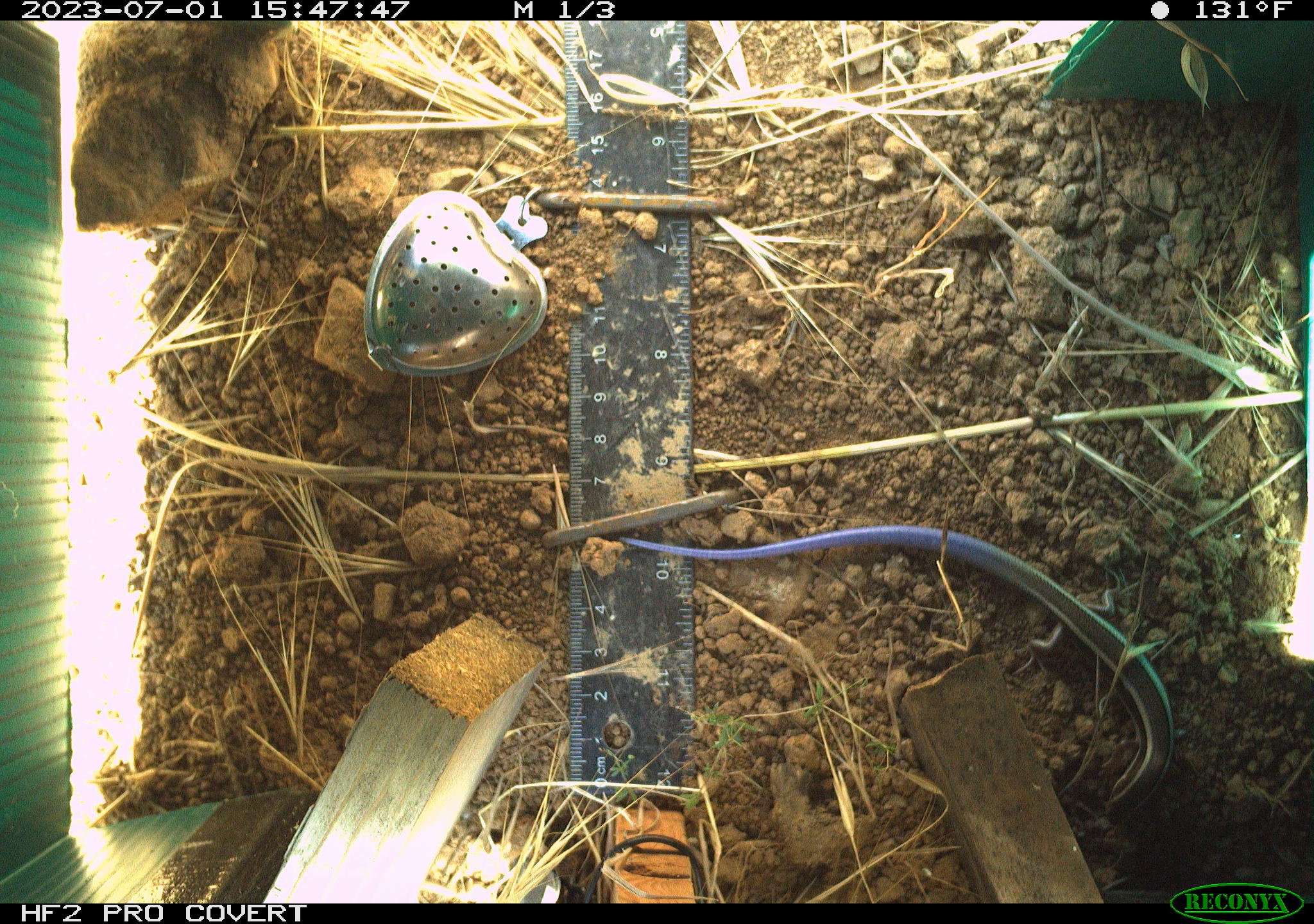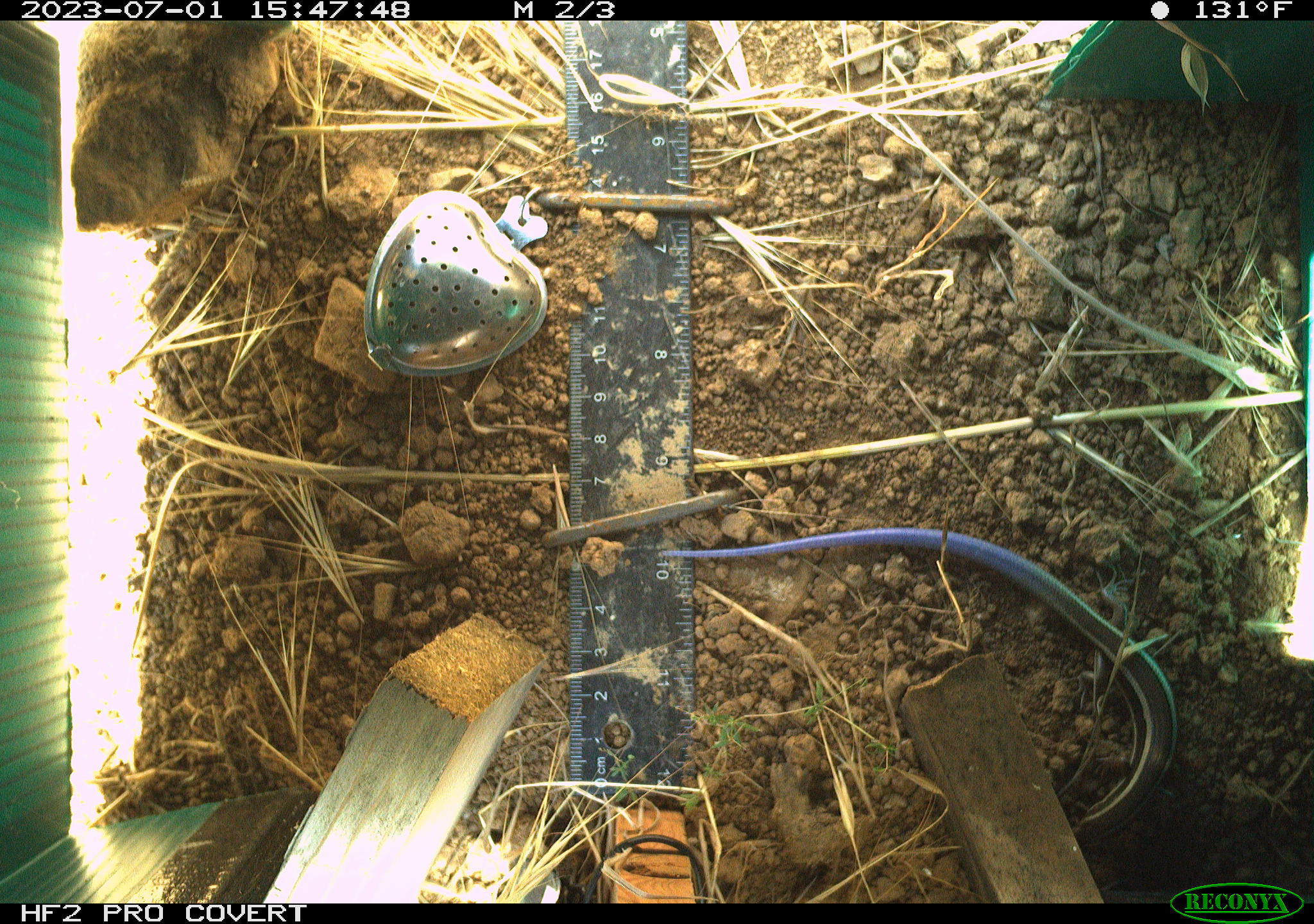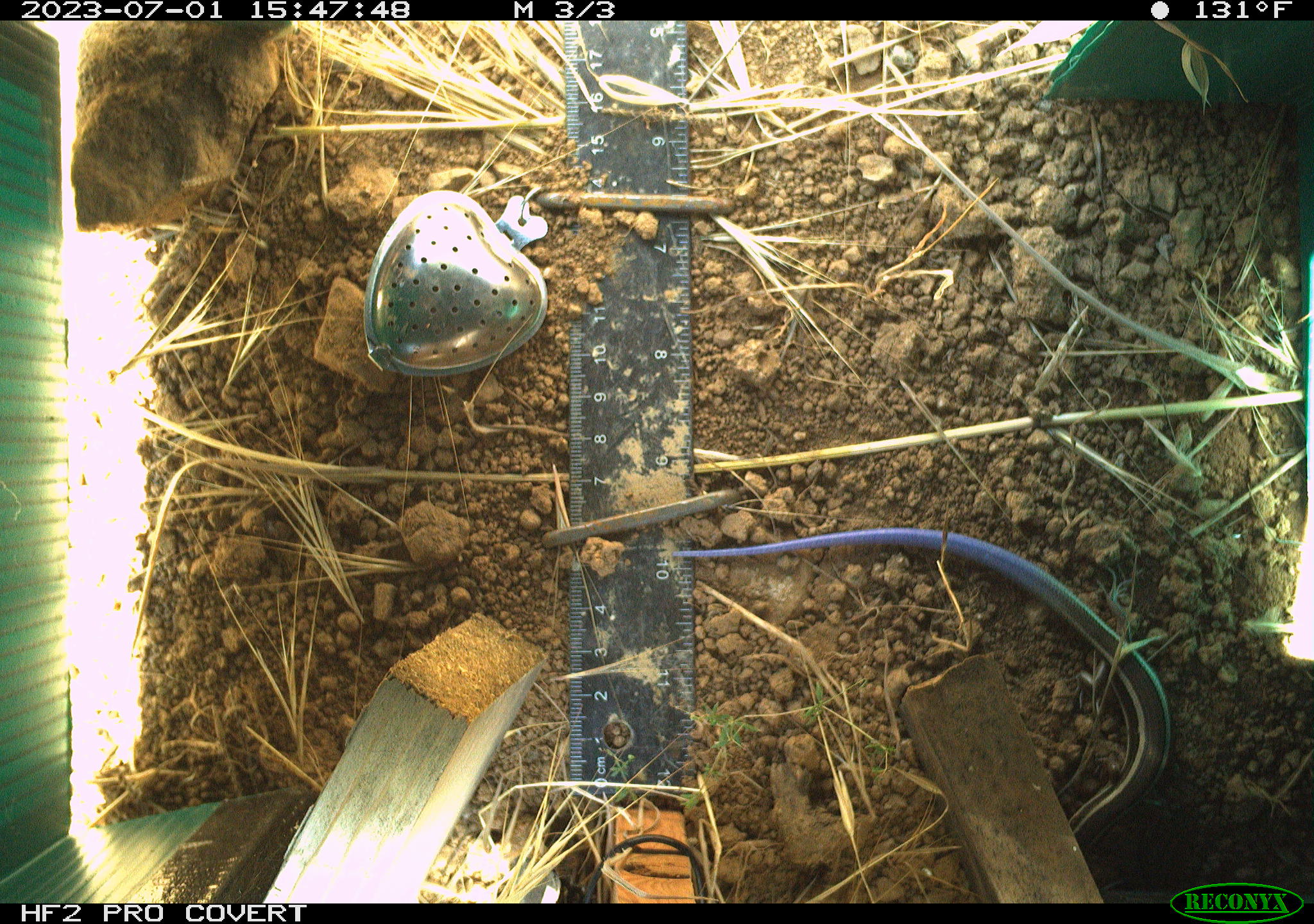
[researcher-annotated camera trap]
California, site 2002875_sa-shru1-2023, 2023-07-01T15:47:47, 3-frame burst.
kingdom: Animalia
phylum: Chordata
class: Reptilia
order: Squamata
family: Scincidae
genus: Plestiodon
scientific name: Plestiodon skiltonianus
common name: western skink